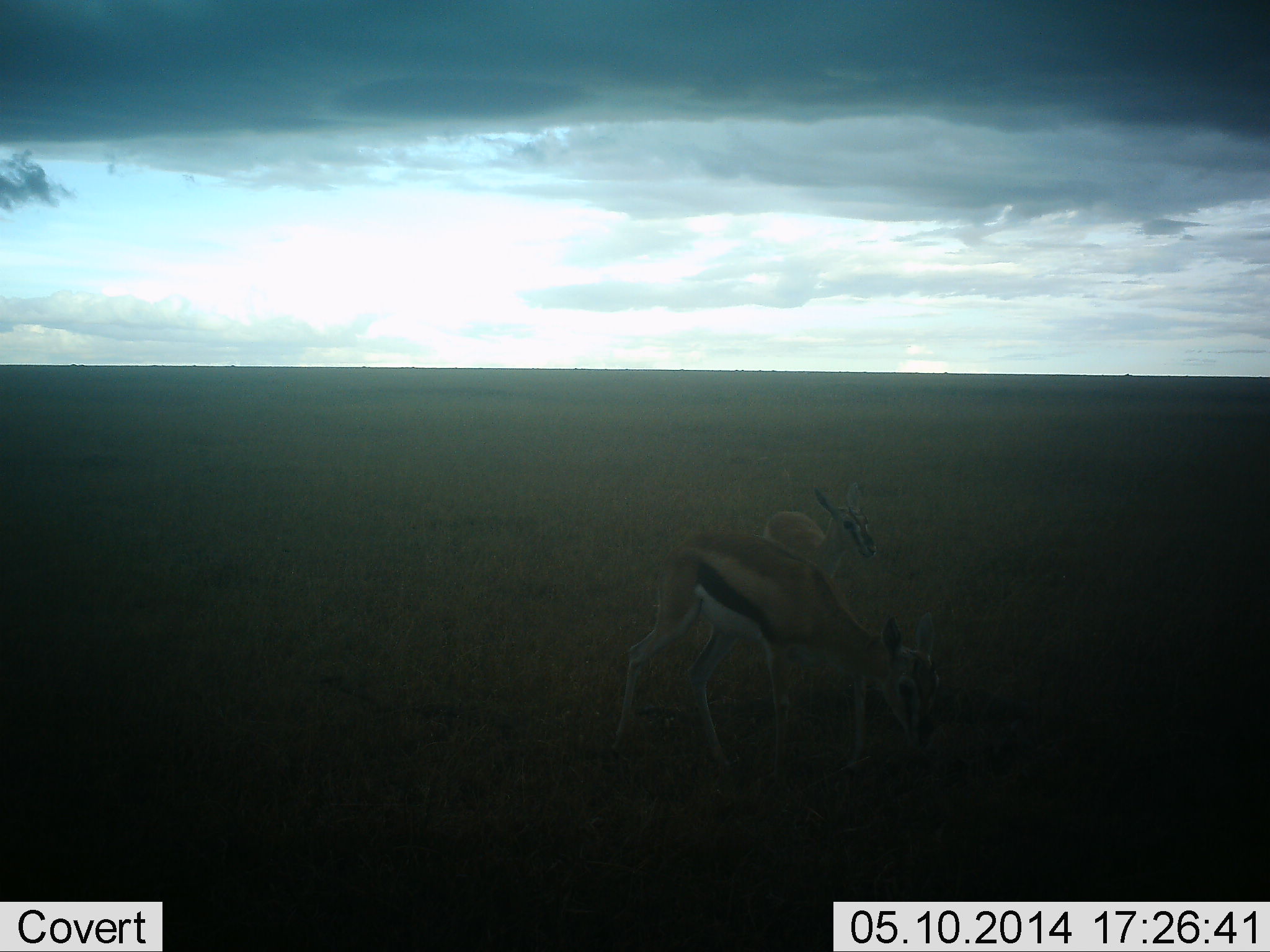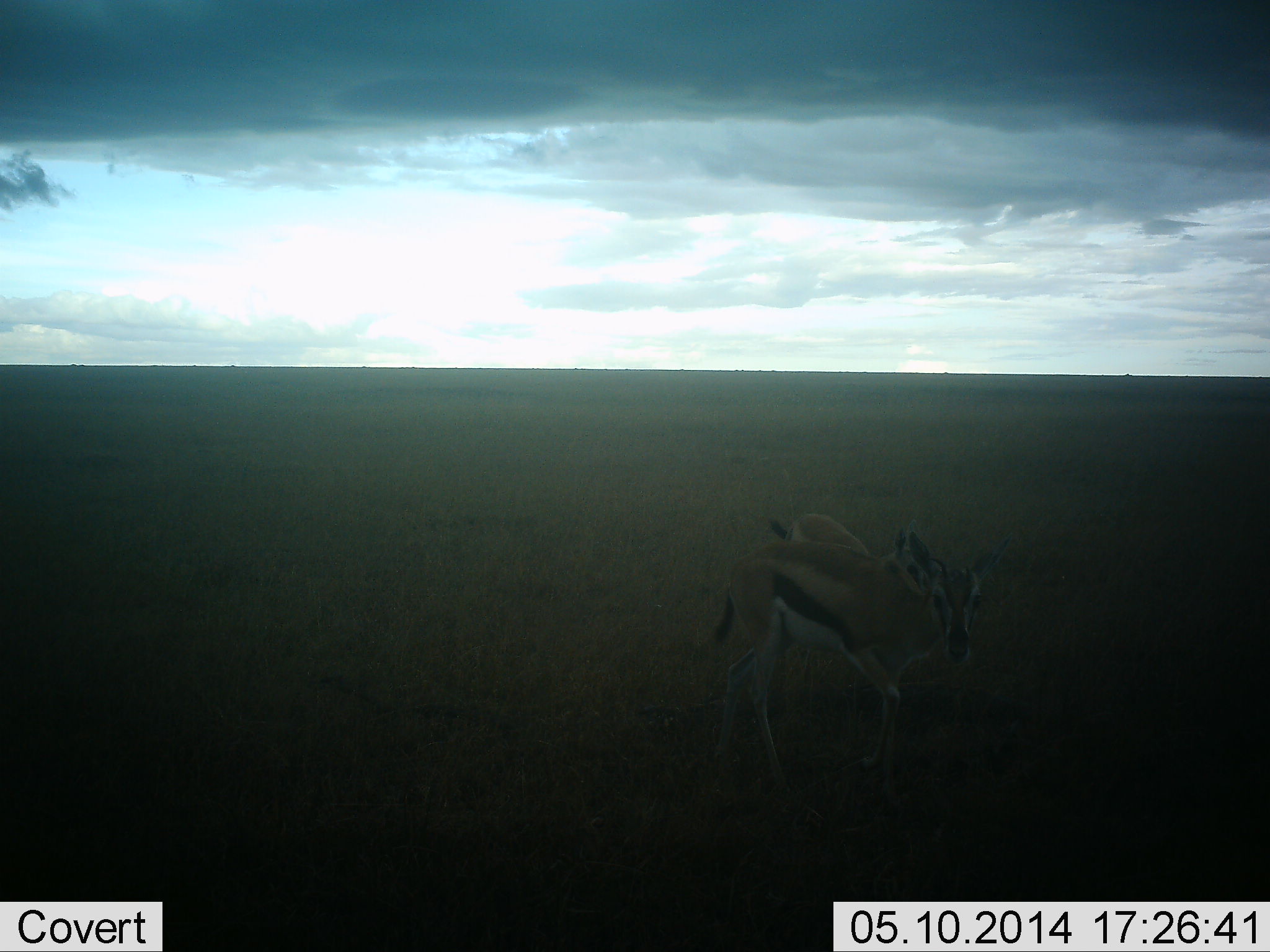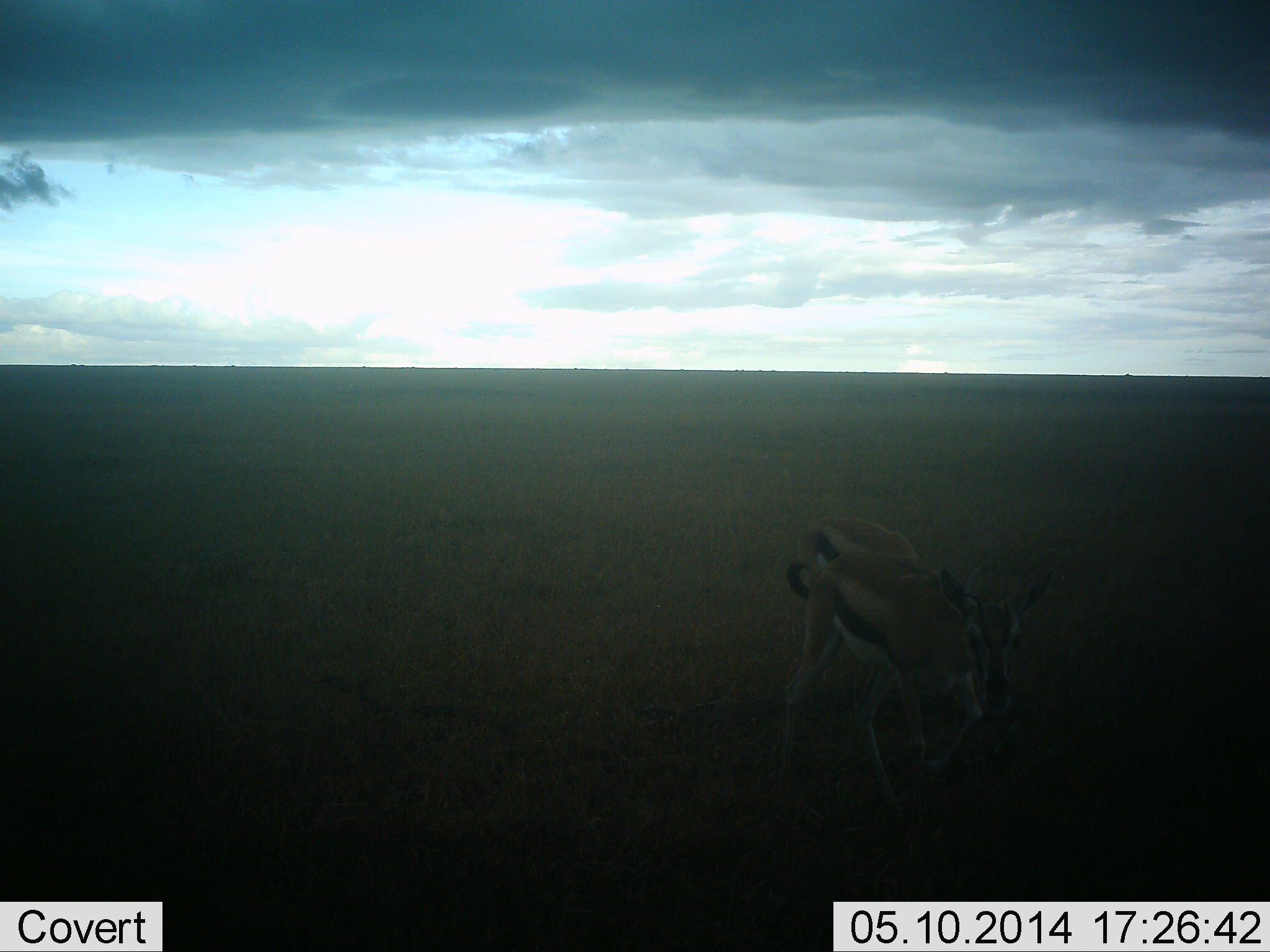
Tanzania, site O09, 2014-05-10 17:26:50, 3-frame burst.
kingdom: Animalia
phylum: Chordata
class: Mammalia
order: Artiodactyla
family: Bovidae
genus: Eudorcas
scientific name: Eudorcas thomsonii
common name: thomson's gazelle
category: gazellethomsons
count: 2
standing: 20%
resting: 0%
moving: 70%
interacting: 10%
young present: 10%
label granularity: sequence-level